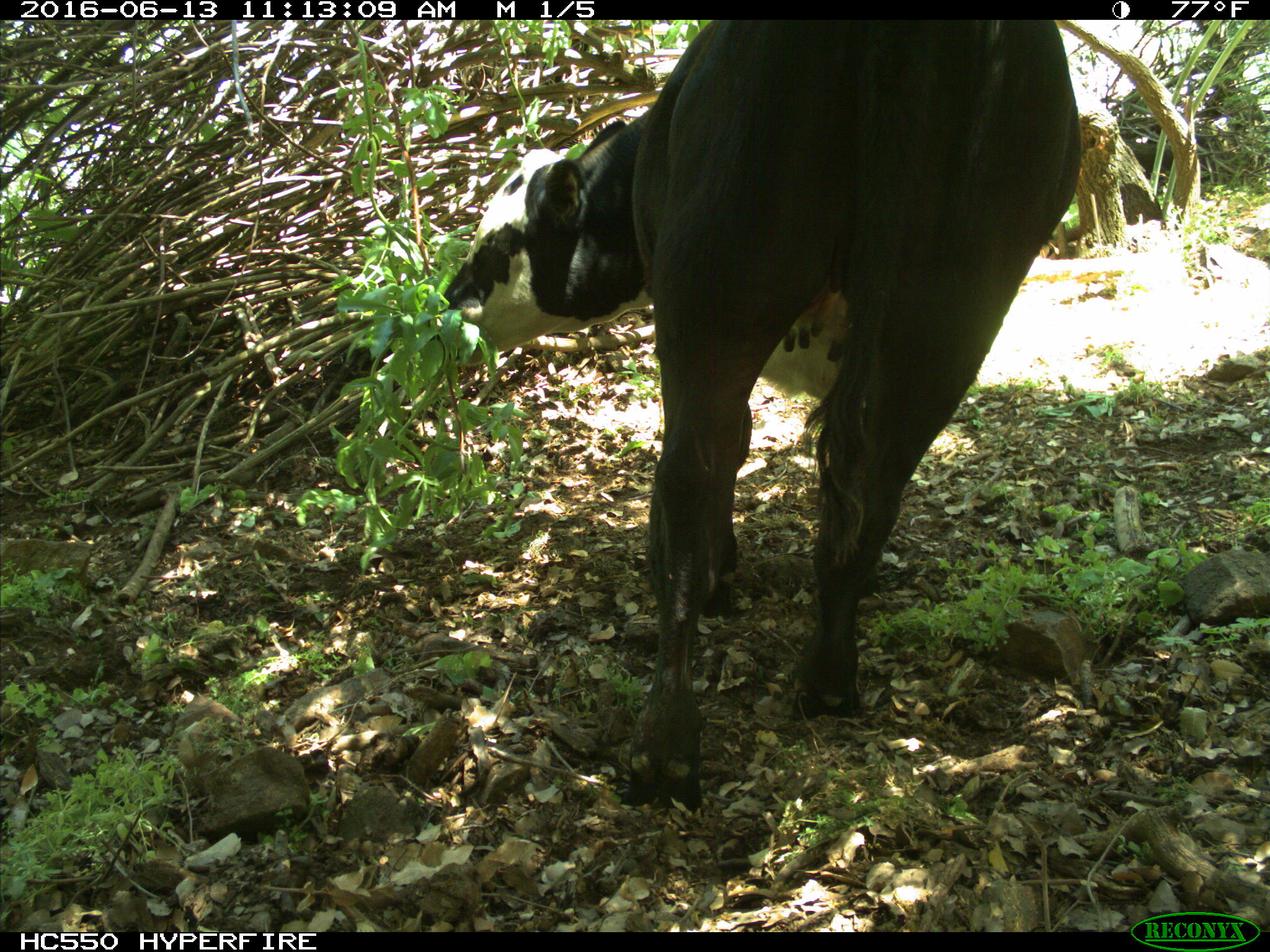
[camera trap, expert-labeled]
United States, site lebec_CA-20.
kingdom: Animalia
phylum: Chordata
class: Mammalia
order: Artiodactyla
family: Bovidae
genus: Bos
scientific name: Bos taurus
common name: domestic cow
Bos taurus (domestic cow).